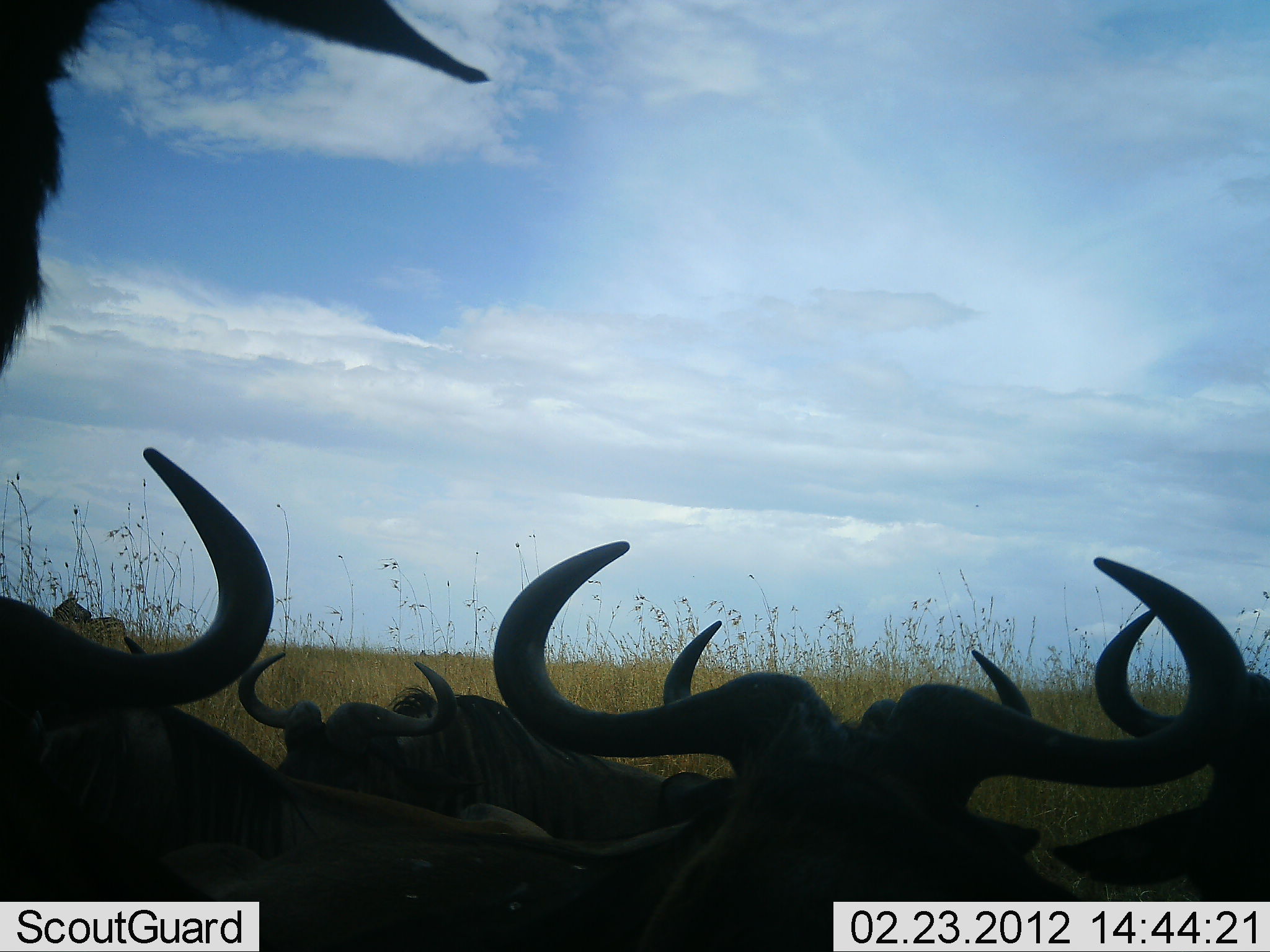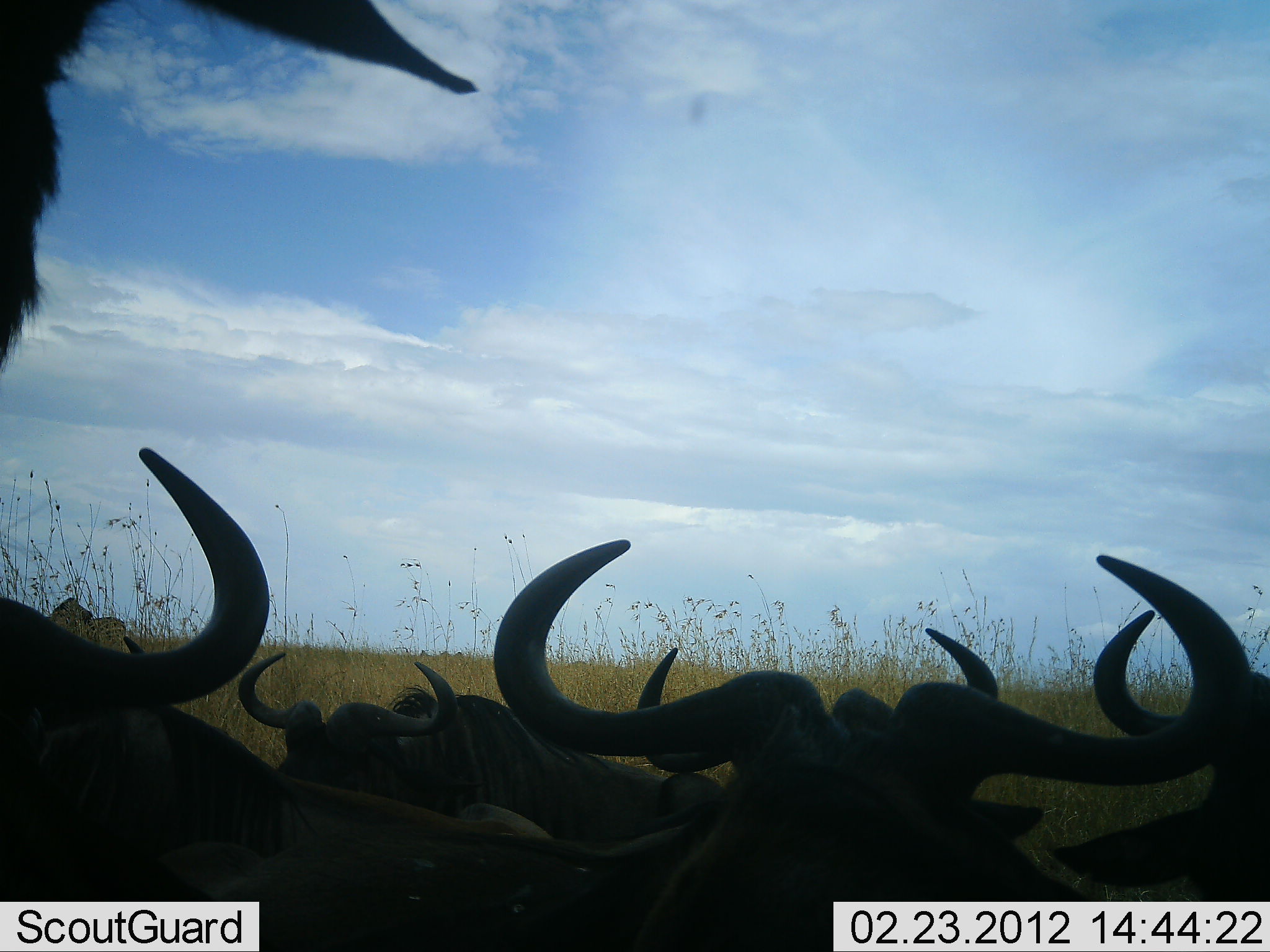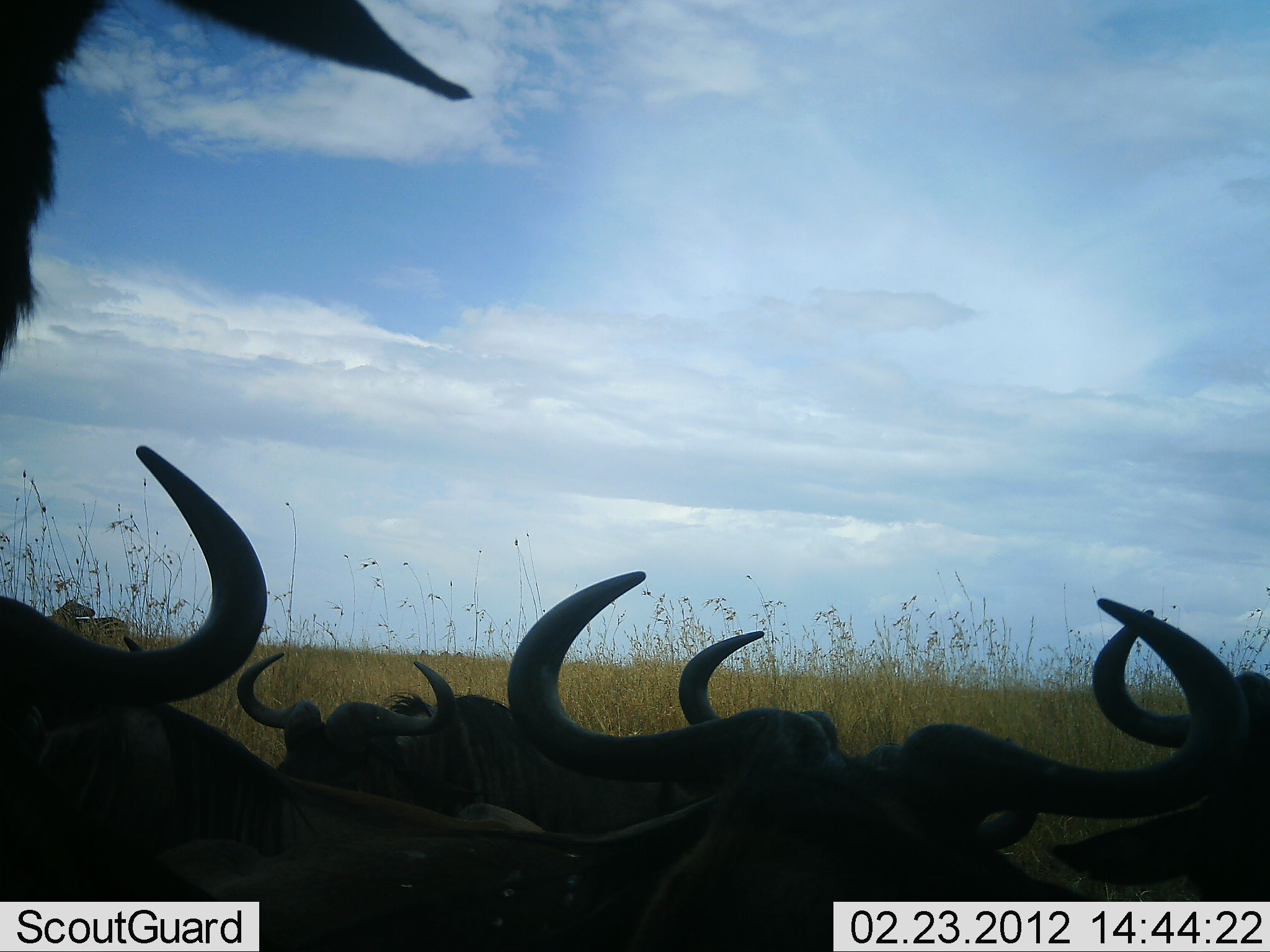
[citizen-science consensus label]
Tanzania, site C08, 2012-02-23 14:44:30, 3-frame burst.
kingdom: Animalia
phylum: Chordata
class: Mammalia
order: Artiodactyla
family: Bovidae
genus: Connochaetes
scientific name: Connochaetes taurinus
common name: blue wildebeest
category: wildebeest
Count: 6.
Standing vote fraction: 58%.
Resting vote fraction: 100%.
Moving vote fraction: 0%.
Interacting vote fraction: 0%.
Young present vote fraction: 0%.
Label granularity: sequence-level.